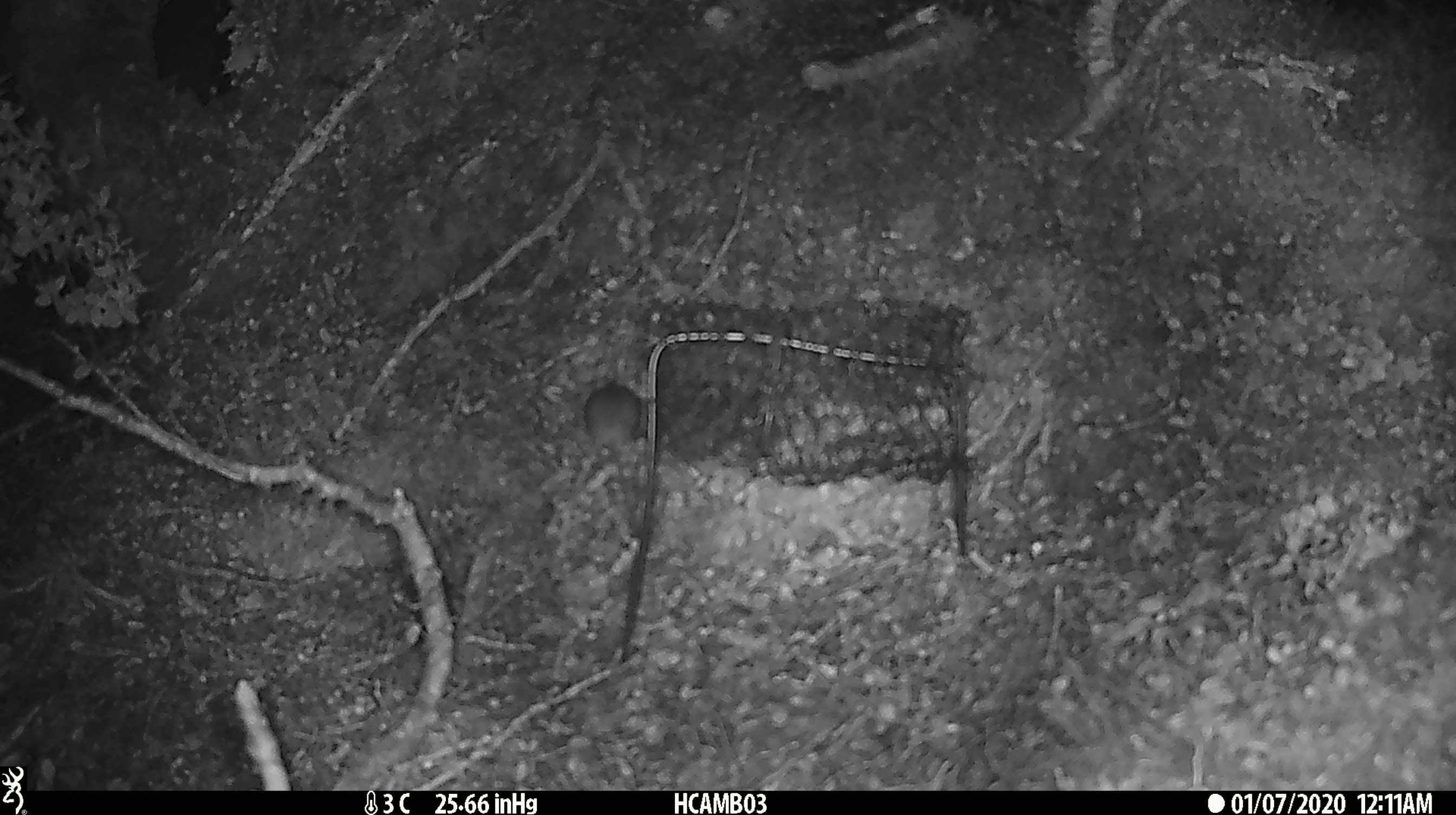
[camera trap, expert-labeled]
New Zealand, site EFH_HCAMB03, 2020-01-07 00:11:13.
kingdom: Animalia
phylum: Chordata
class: Mammalia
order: Rodentia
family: Muridae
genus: Mus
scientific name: Mus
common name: mouse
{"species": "mouse (Mus)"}